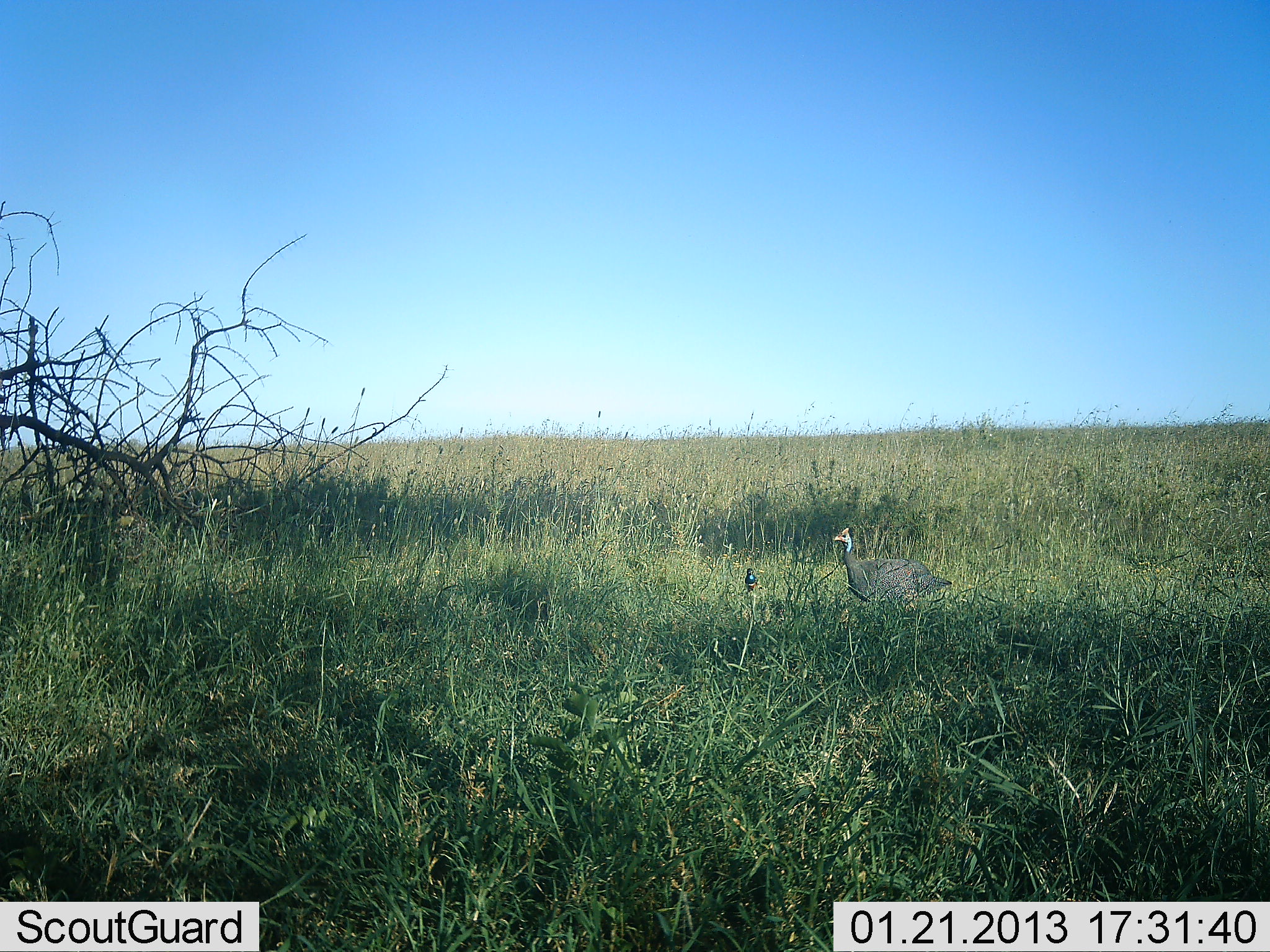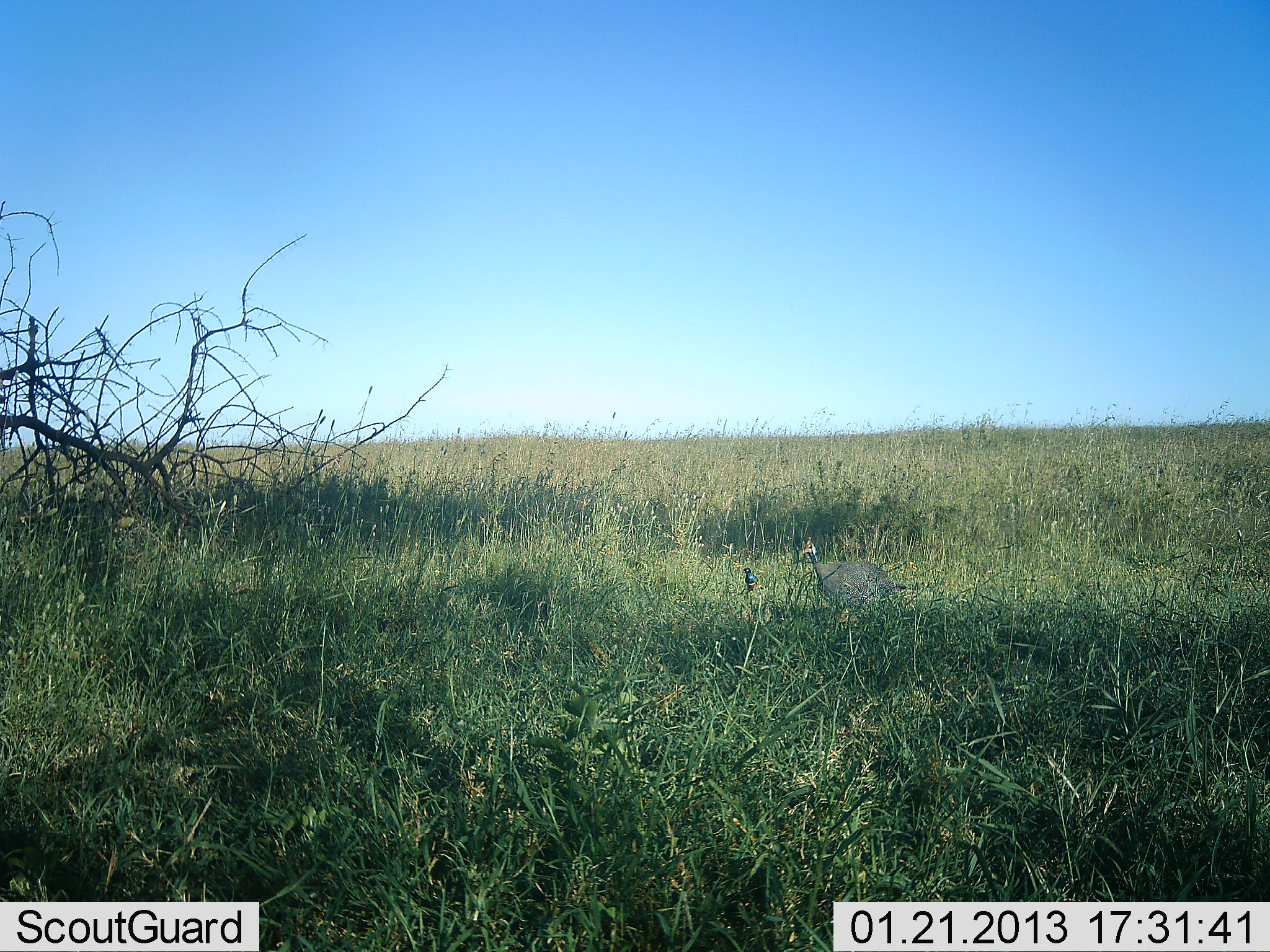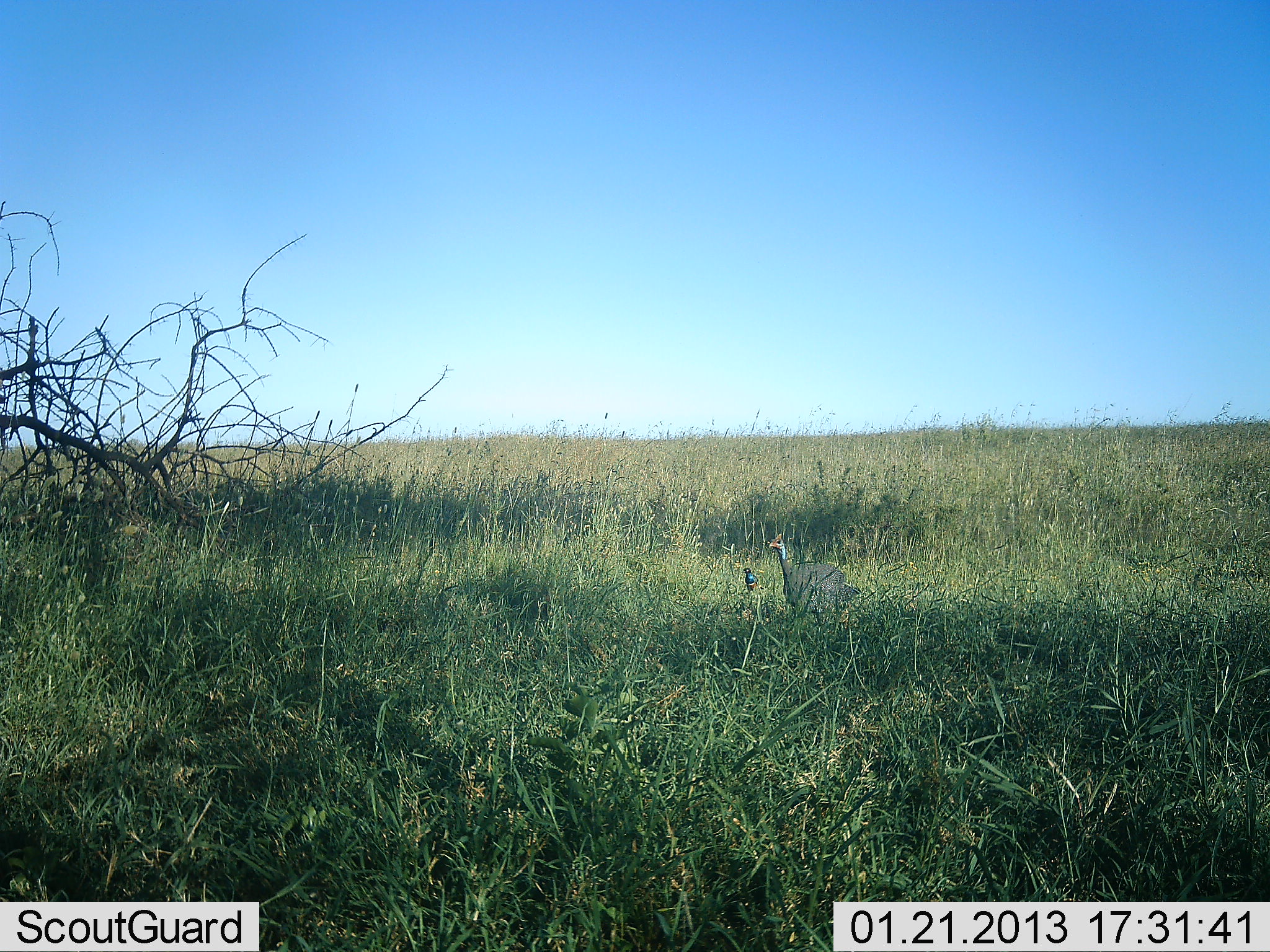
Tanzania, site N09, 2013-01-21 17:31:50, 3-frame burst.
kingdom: Animalia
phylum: Chordata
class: Aves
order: Galliformes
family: Numididae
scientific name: Numididae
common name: guinea fowl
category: guineafowl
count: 1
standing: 0%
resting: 12%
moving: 100%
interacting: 0%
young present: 0%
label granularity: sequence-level